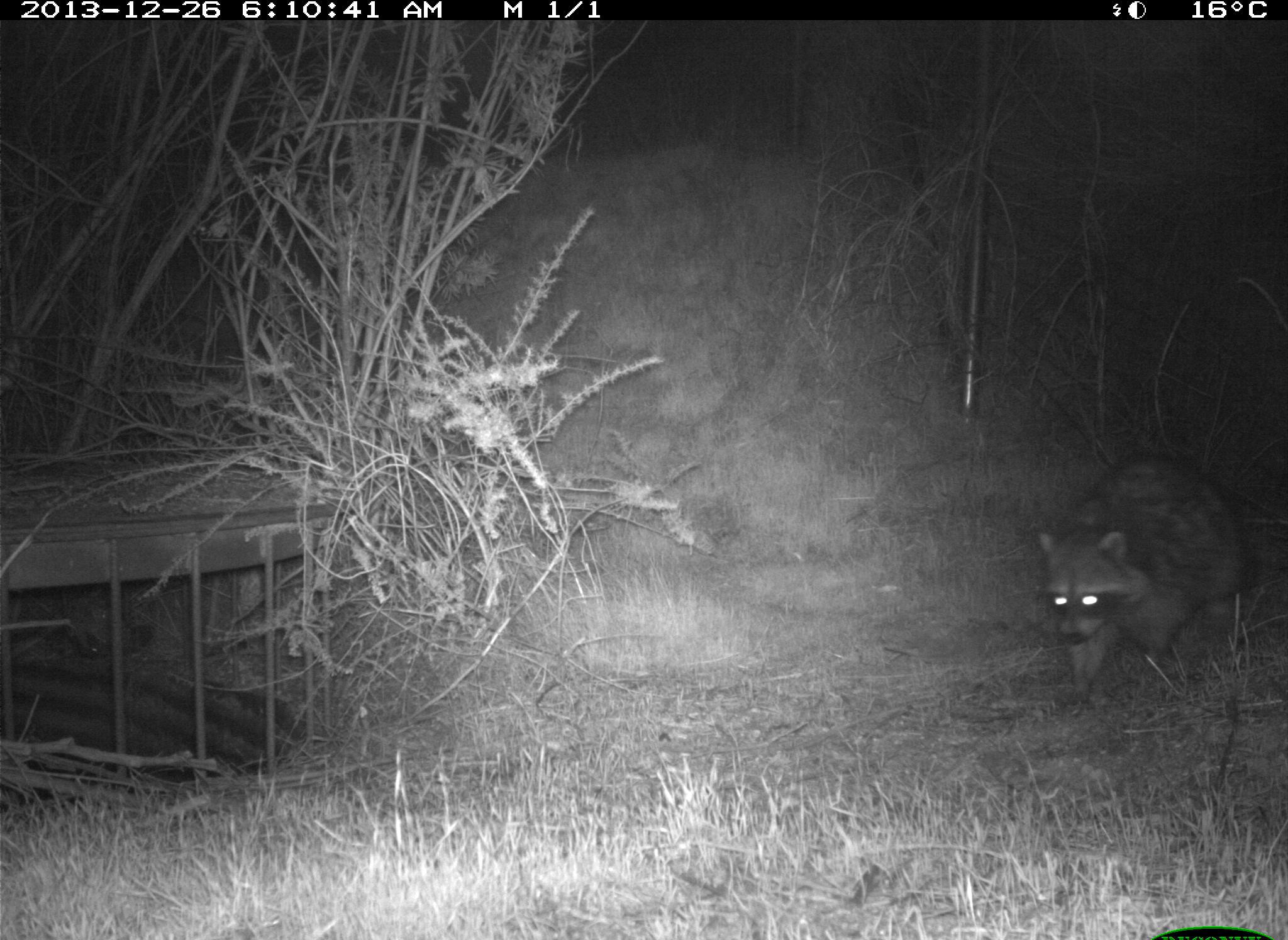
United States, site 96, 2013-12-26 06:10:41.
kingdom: Animalia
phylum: Chordata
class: Mammalia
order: Carnivora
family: Procyonidae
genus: Procyon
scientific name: Procyon lotor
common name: raccoon